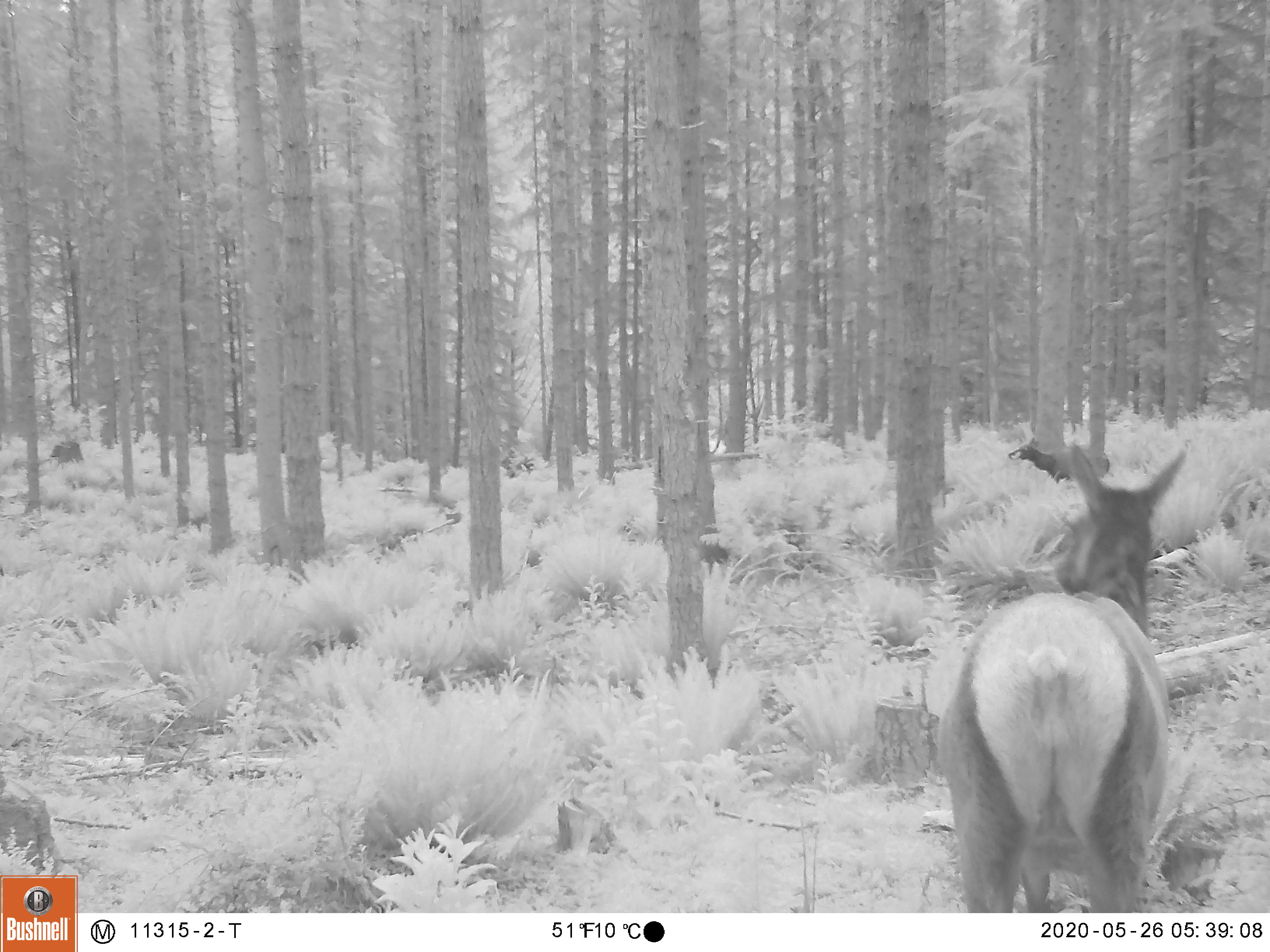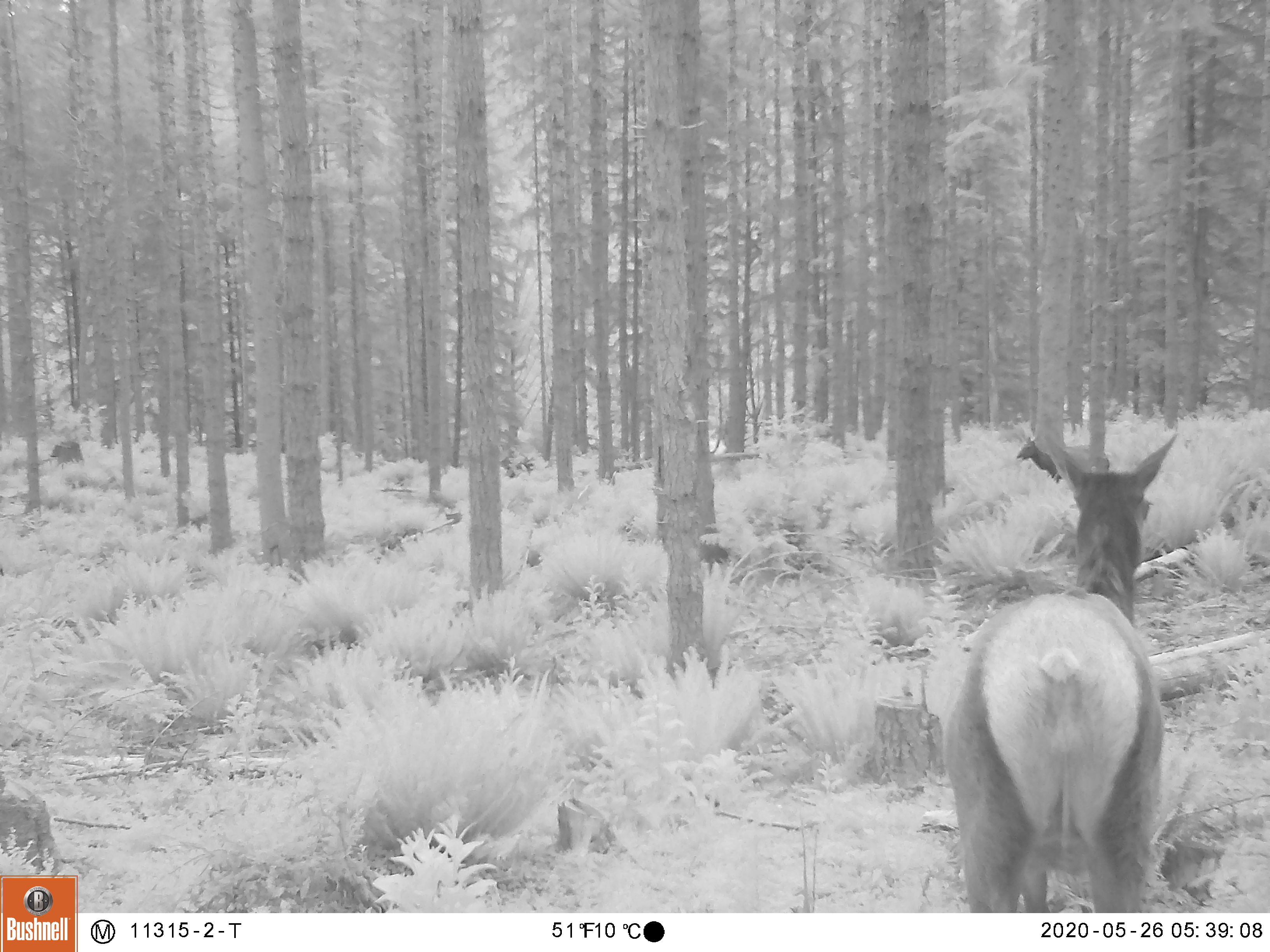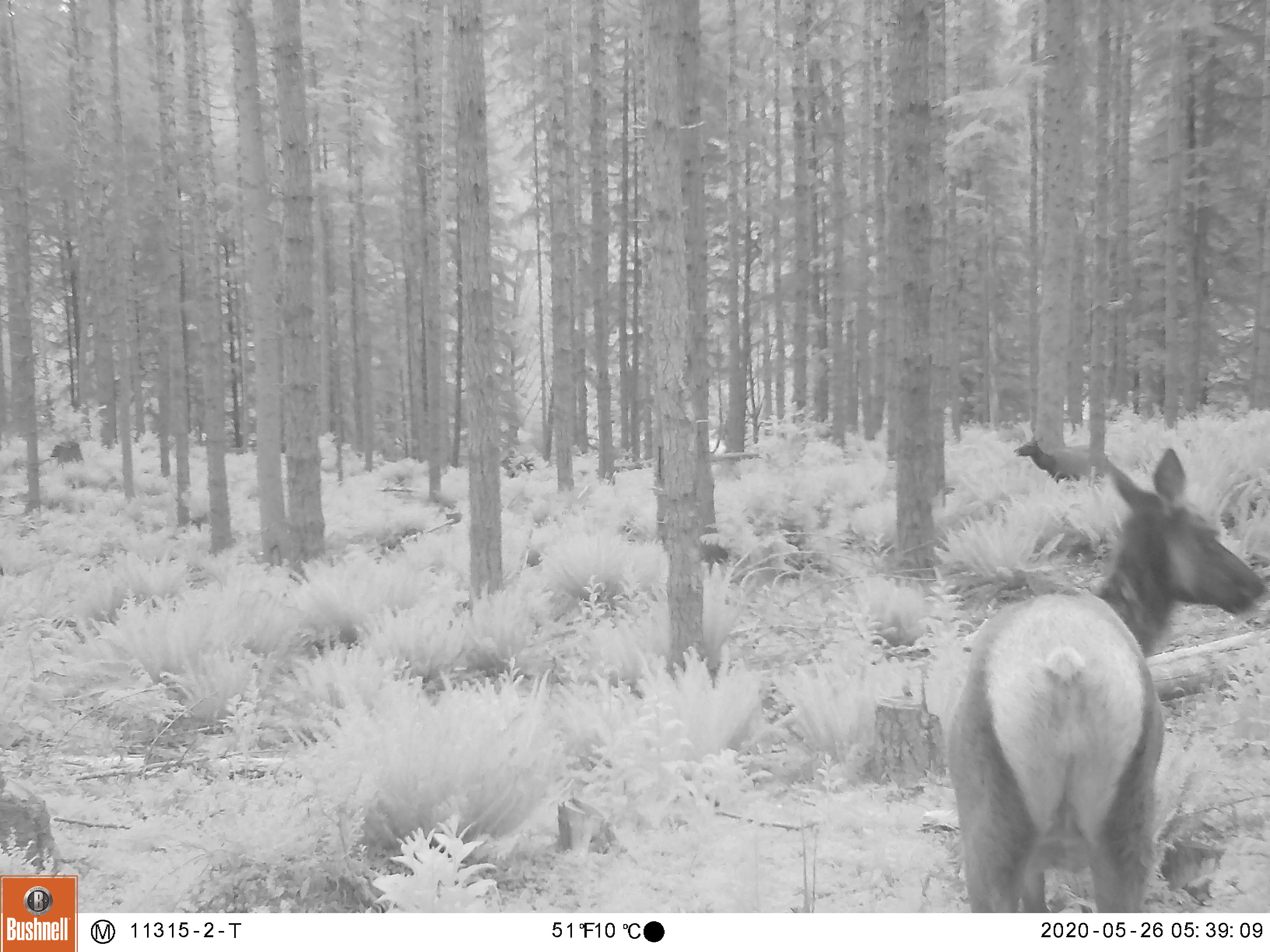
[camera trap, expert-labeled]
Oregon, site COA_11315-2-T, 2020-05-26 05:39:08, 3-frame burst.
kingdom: Animalia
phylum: Chordata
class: Mammalia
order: Artiodactyla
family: Cervidae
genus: Cervus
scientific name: Cervus canadensis roosevelti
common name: roosevelt elk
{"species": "roosevelt elk (Cervus canadensis roosevelti)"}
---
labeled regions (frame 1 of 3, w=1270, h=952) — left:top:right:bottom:
roosevelt elk: 931:441:1200:906; 1001:427:1112:486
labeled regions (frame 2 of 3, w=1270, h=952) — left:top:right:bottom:
roosevelt elk: 940:426:1184:906; 1012:434:1112:486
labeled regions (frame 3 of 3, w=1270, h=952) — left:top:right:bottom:
roosevelt elk: 946:439:1264:904; 1012:430:1113:484